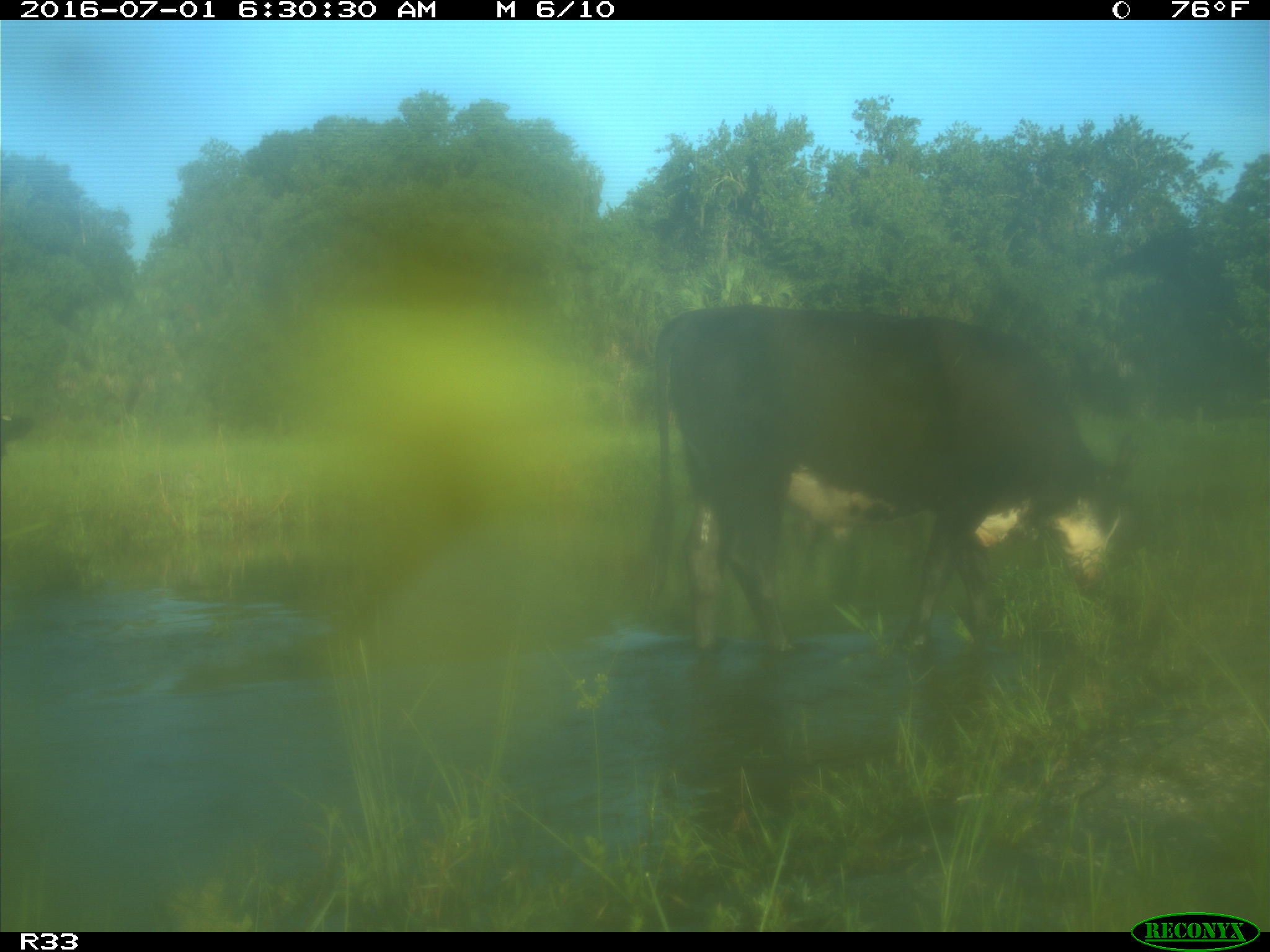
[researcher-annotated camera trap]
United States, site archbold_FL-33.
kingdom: Animalia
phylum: Chordata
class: Mammalia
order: Artiodactyla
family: Bovidae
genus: Bos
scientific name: Bos taurus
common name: domestic cow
Bos taurus (domestic cow).